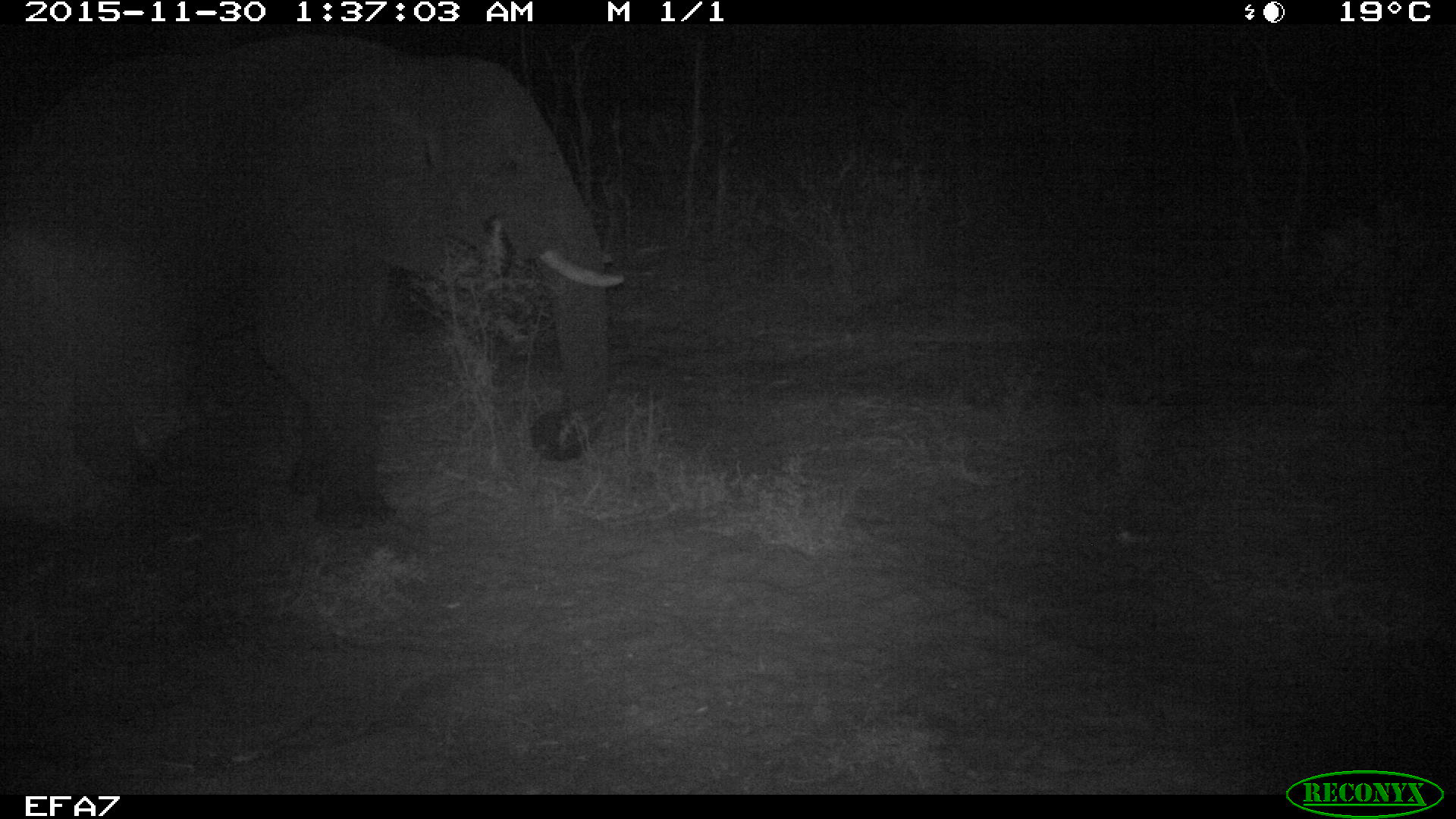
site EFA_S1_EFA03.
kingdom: Animalia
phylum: Chordata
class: Mammalia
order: Proboscidea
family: Elephantidae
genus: Loxodonta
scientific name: Loxodonta africana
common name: african bush elephant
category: elephant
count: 1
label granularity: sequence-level